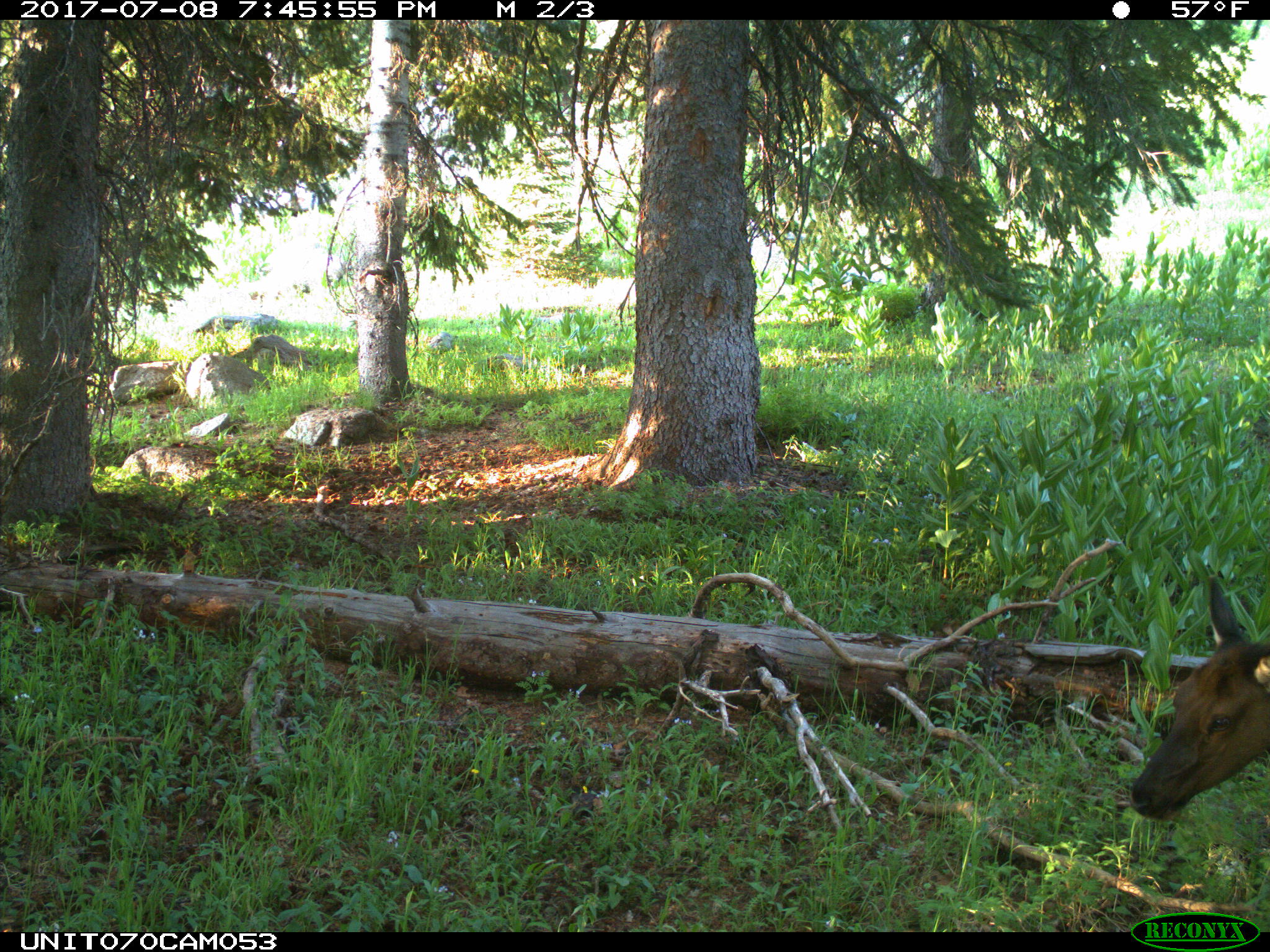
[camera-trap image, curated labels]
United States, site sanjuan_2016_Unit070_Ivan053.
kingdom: Animalia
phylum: Chordata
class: Mammalia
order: Artiodactyla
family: Cervidae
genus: Cervus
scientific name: Cervus elaphus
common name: red deer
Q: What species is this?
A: Cervus elaphus (red deer).